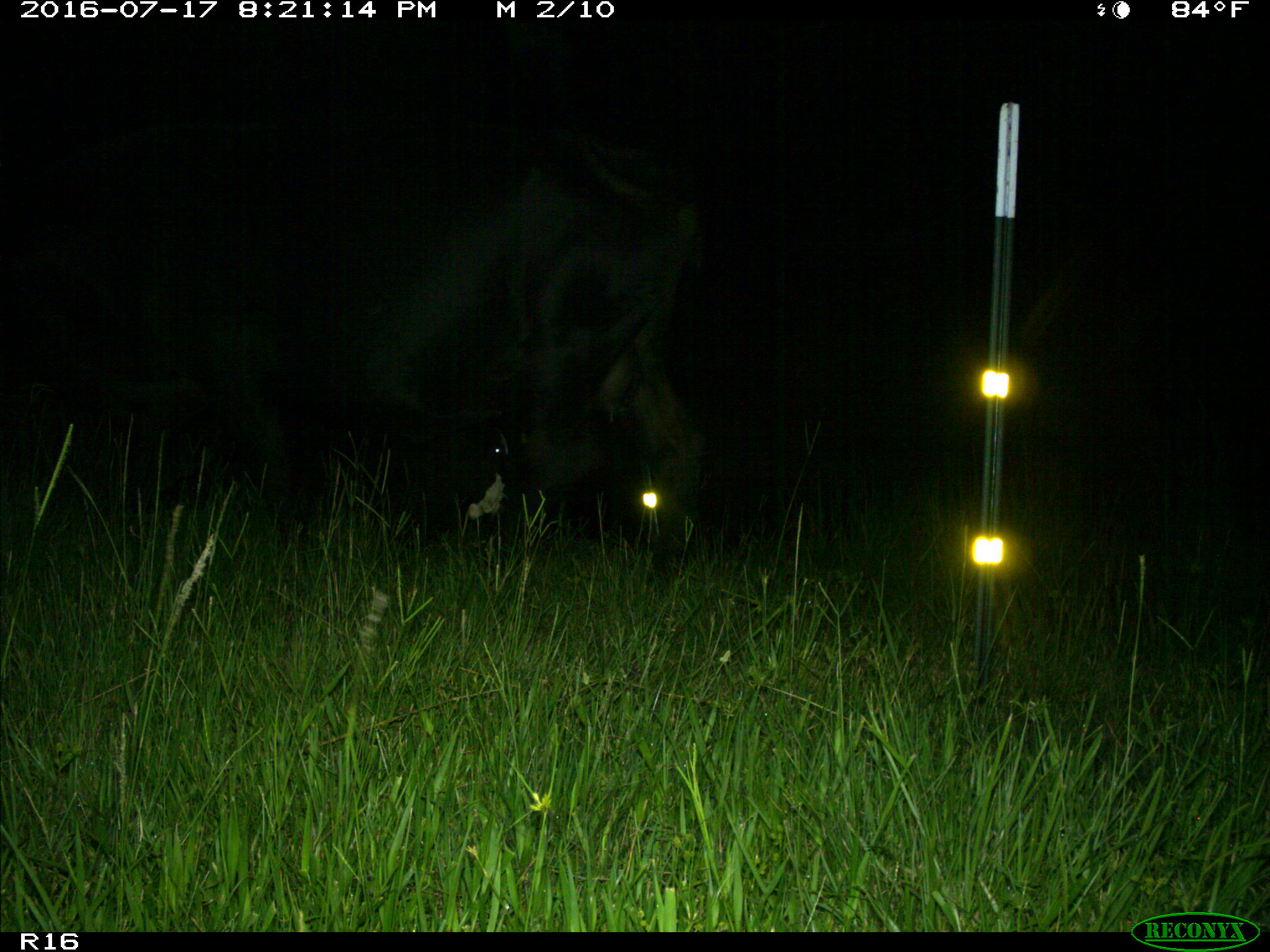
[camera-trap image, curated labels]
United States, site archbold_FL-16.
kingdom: Animalia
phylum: Chordata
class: Mammalia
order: Artiodactyla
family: Bovidae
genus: Bos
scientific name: Bos taurus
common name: domestic cow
Bos taurus (domestic cow).